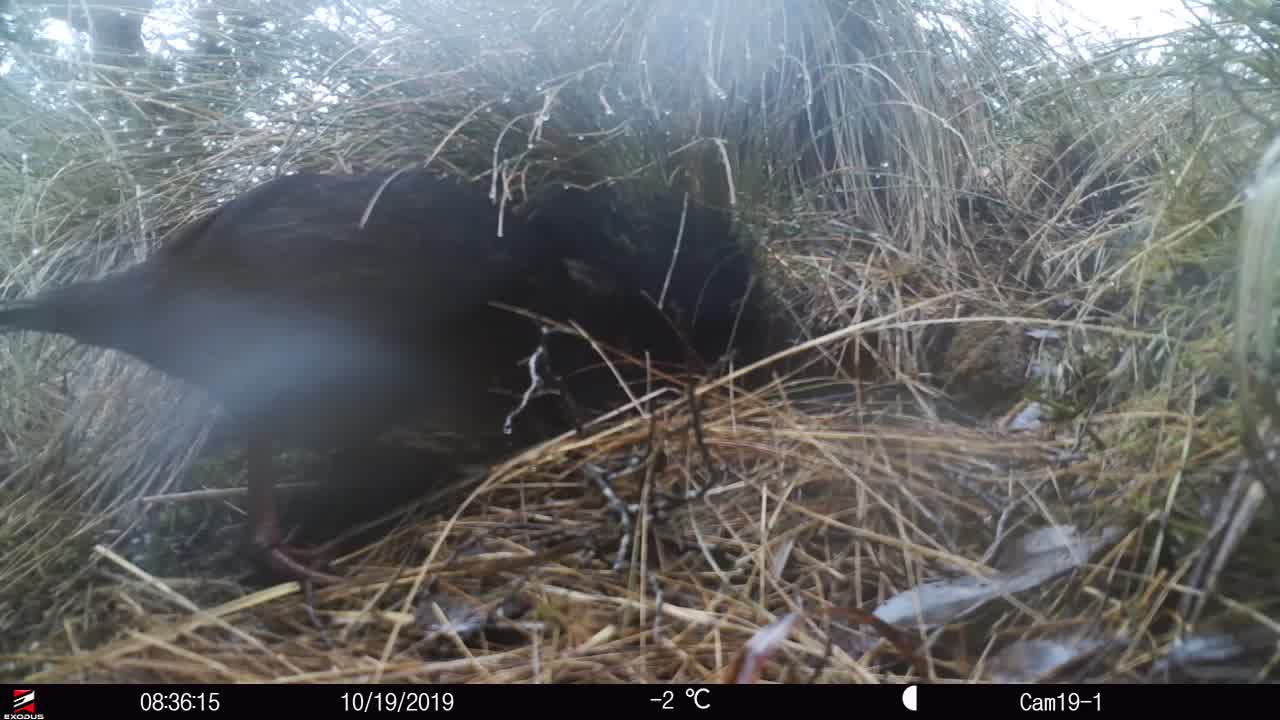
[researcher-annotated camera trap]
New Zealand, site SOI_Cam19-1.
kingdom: Animalia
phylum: Chordata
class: Aves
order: Gruiformes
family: Rallidae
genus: Gallirallus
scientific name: Gallirallus australis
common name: weka